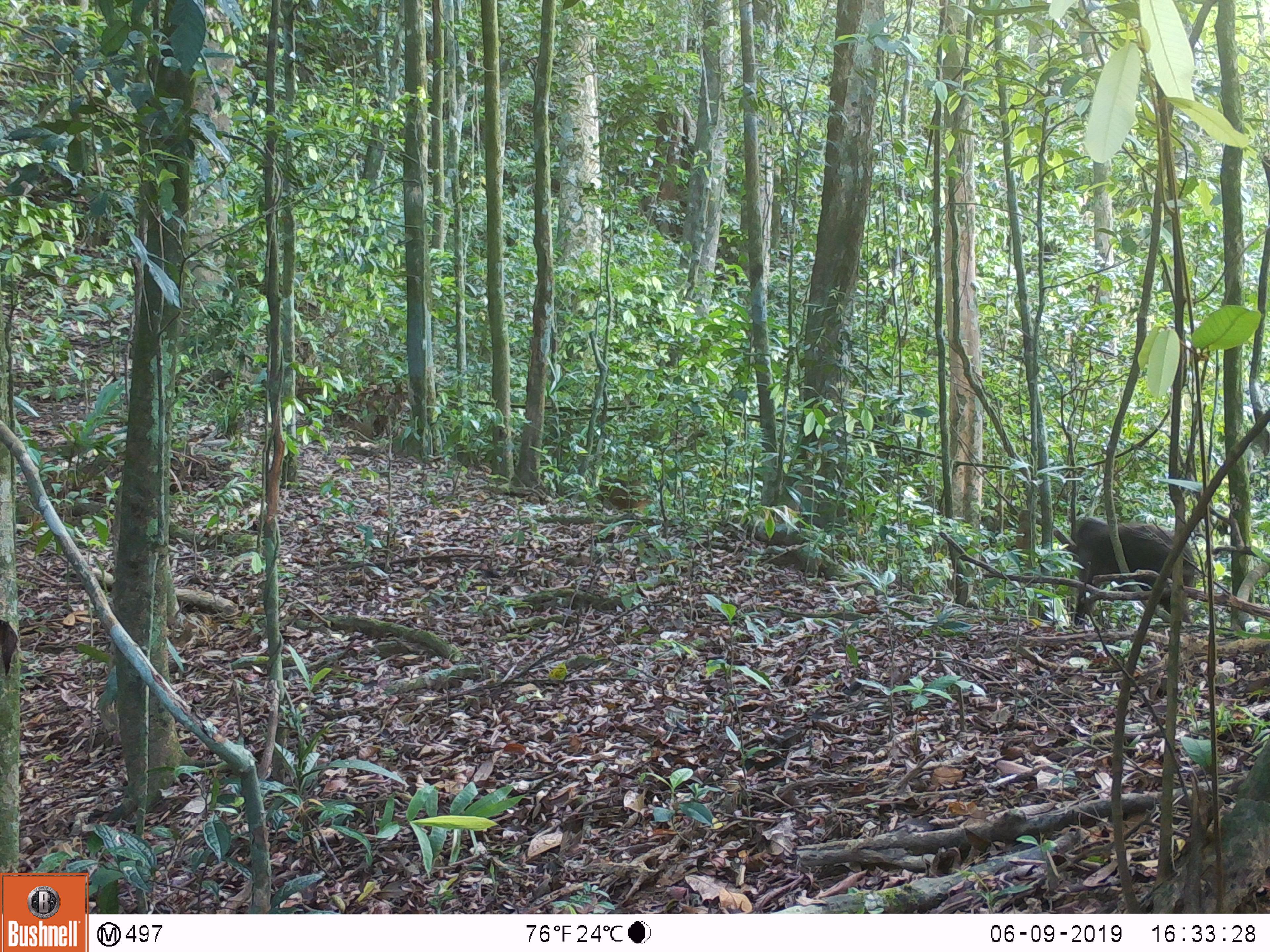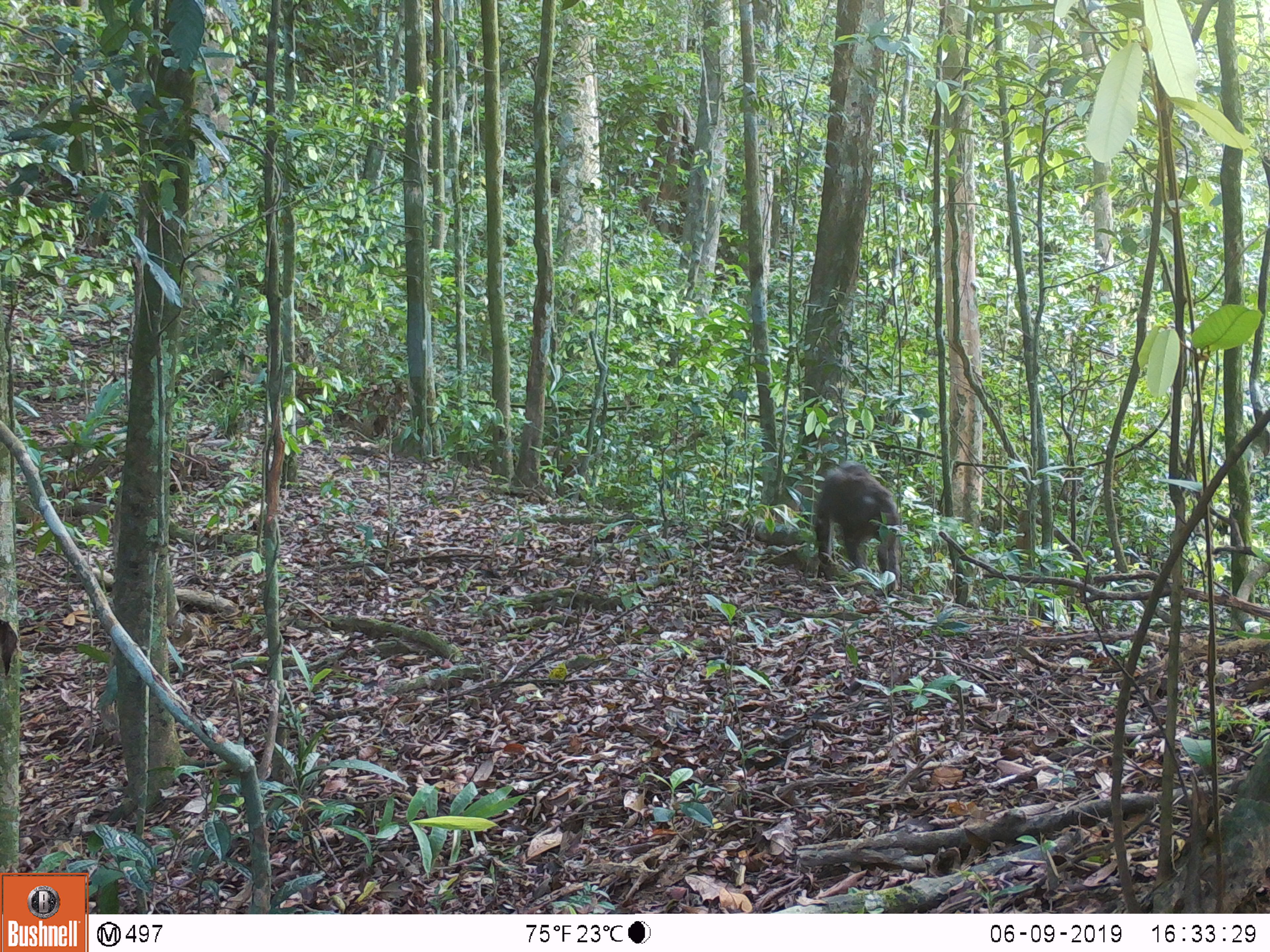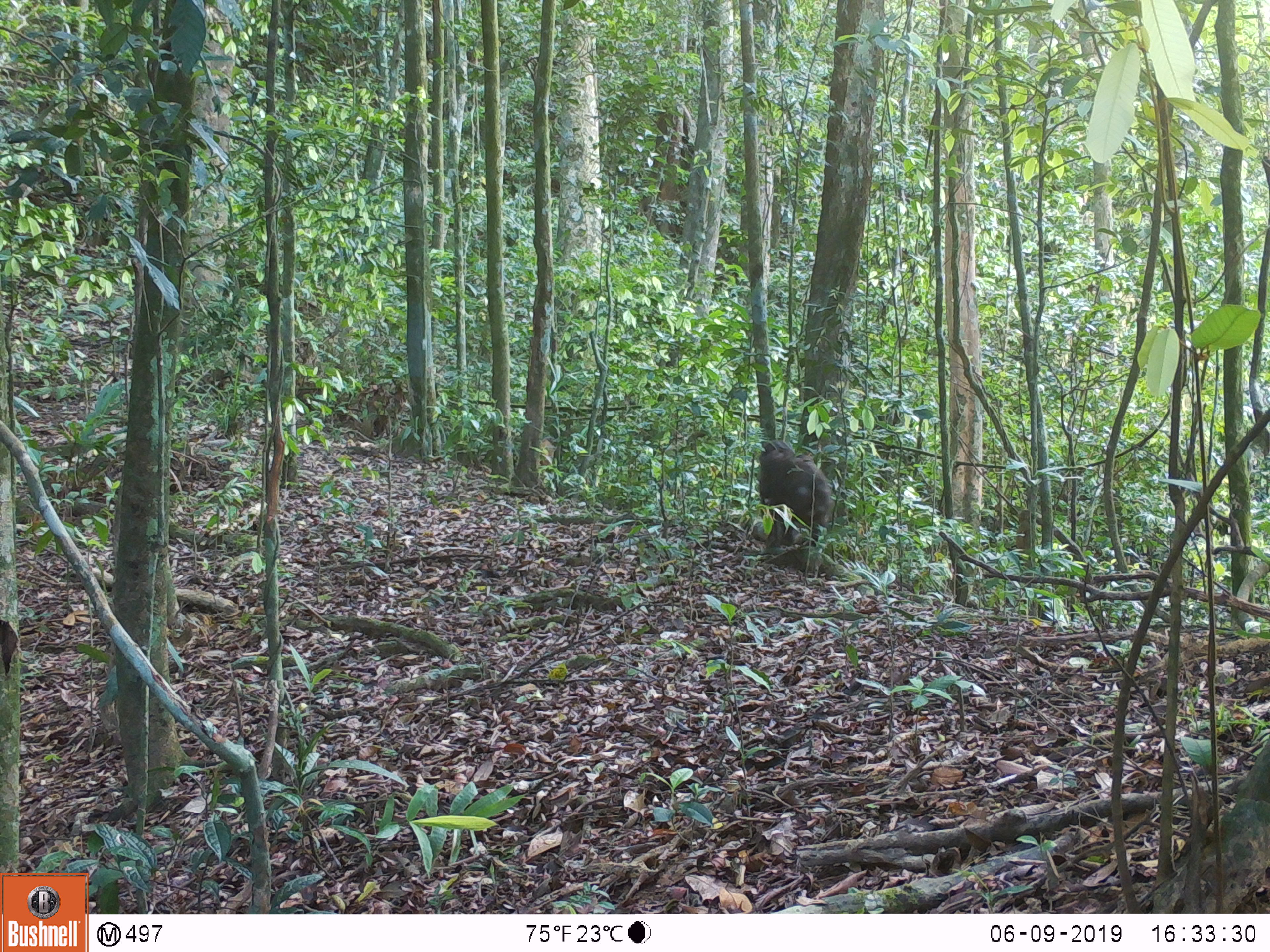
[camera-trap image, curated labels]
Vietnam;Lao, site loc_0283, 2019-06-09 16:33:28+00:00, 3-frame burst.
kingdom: Animalia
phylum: Chordata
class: Mammalia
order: Primates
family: Cercopithecidae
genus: Macaca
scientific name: Macaca arctoides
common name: stump-tailed macaque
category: stump tailed macaque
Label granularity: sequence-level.